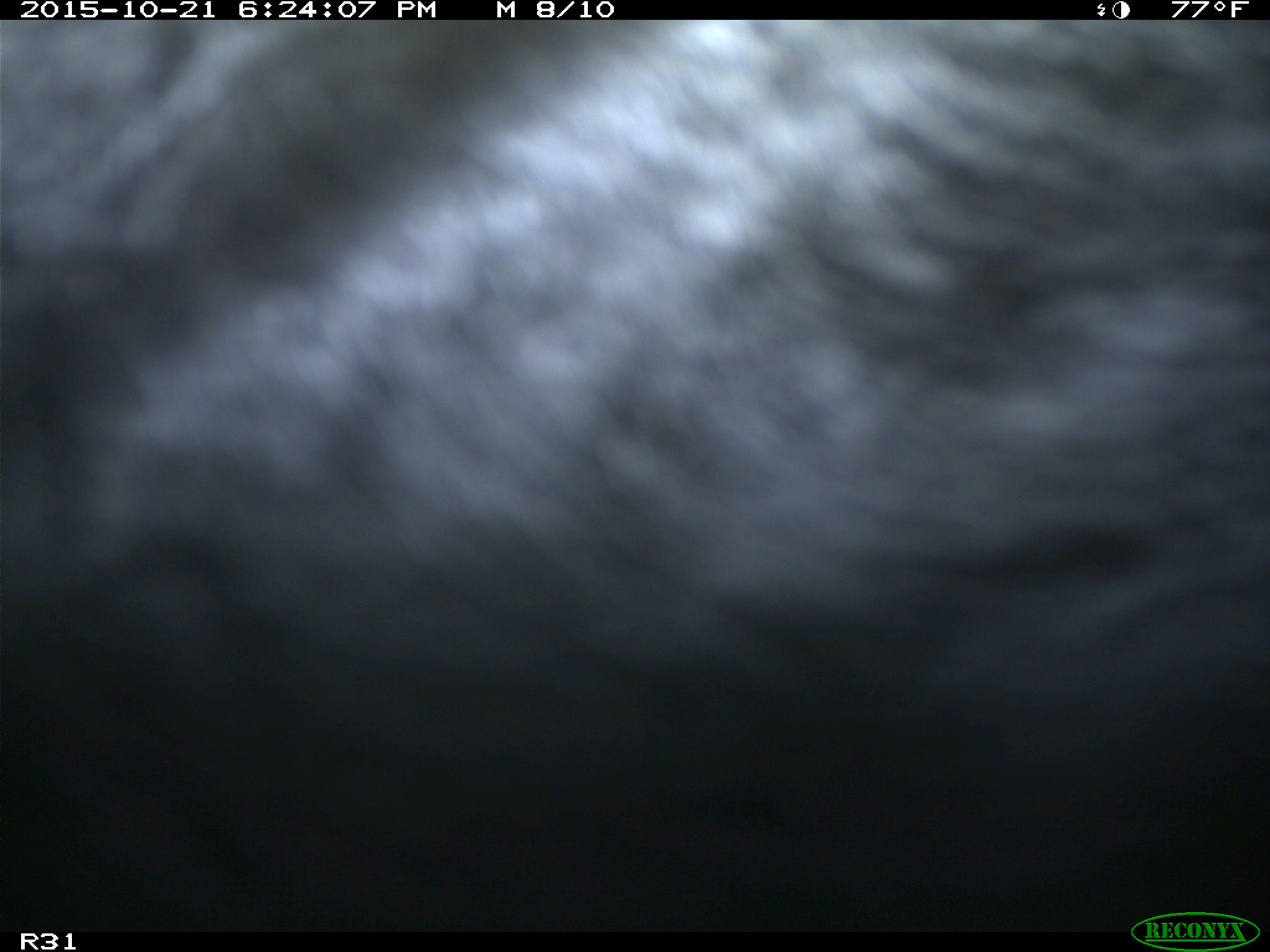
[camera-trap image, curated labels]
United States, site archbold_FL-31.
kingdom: Animalia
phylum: Chordata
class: Mammalia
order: Artiodactyla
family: Bovidae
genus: Bos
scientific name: Bos taurus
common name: domestic cow